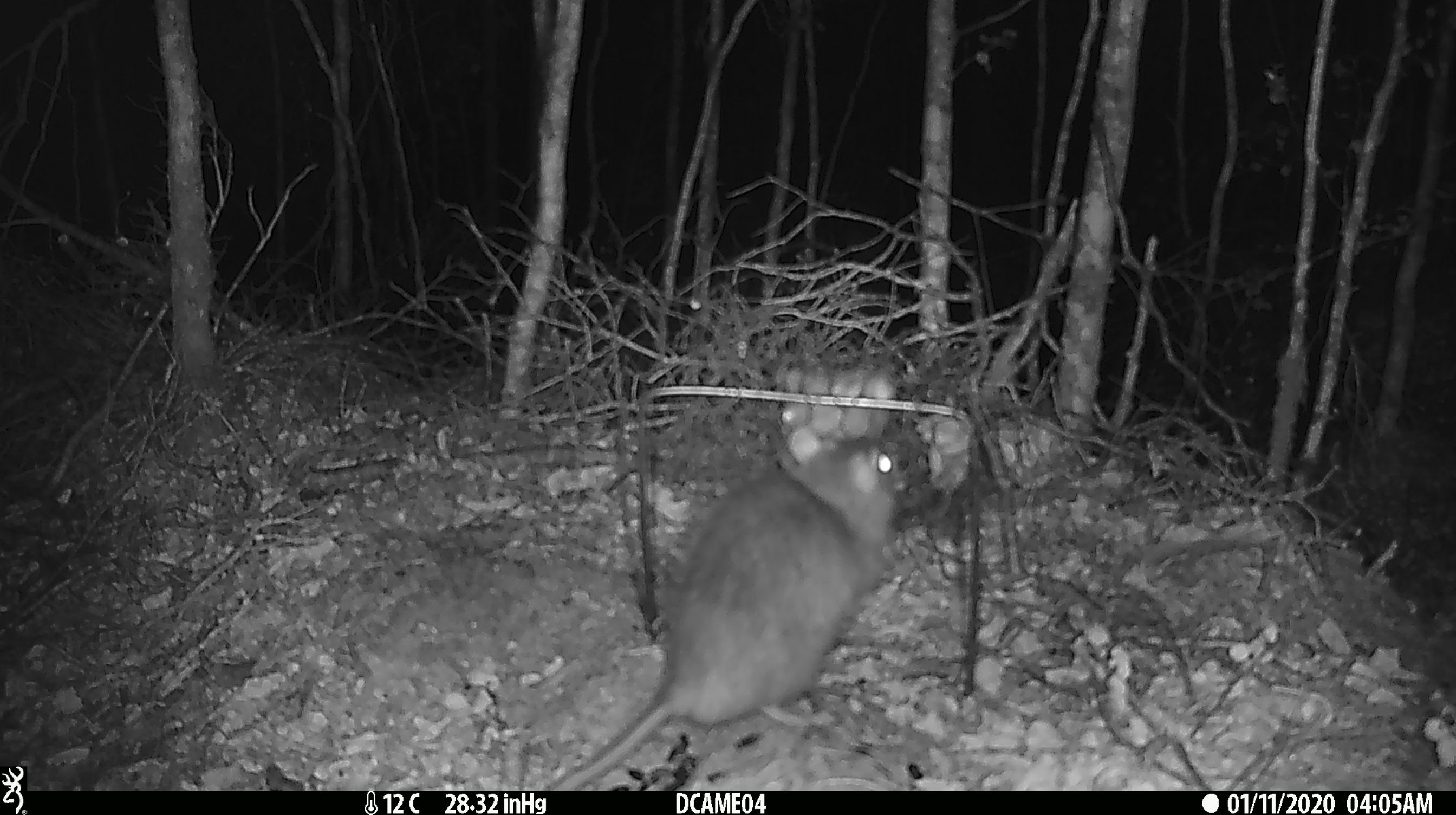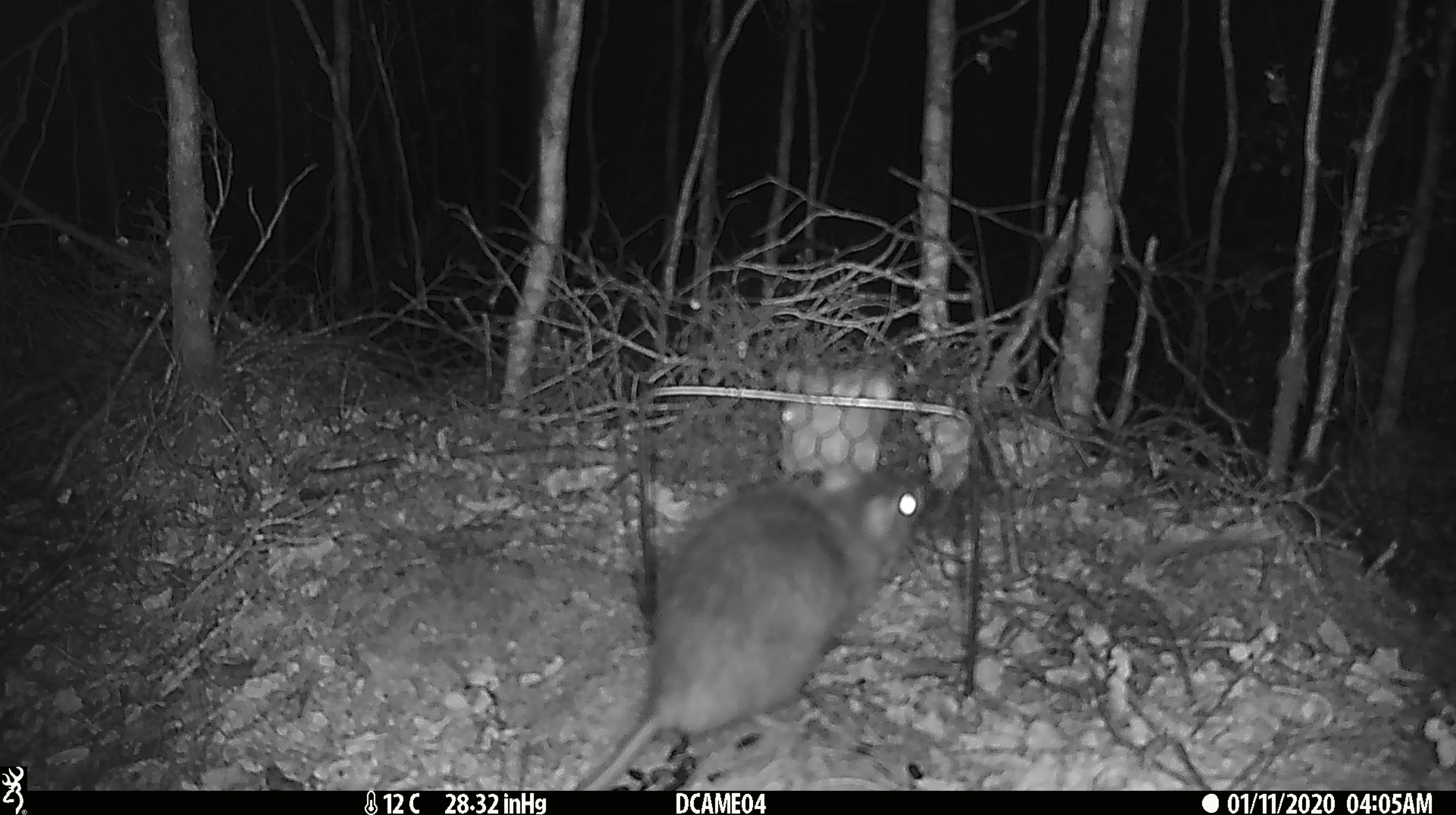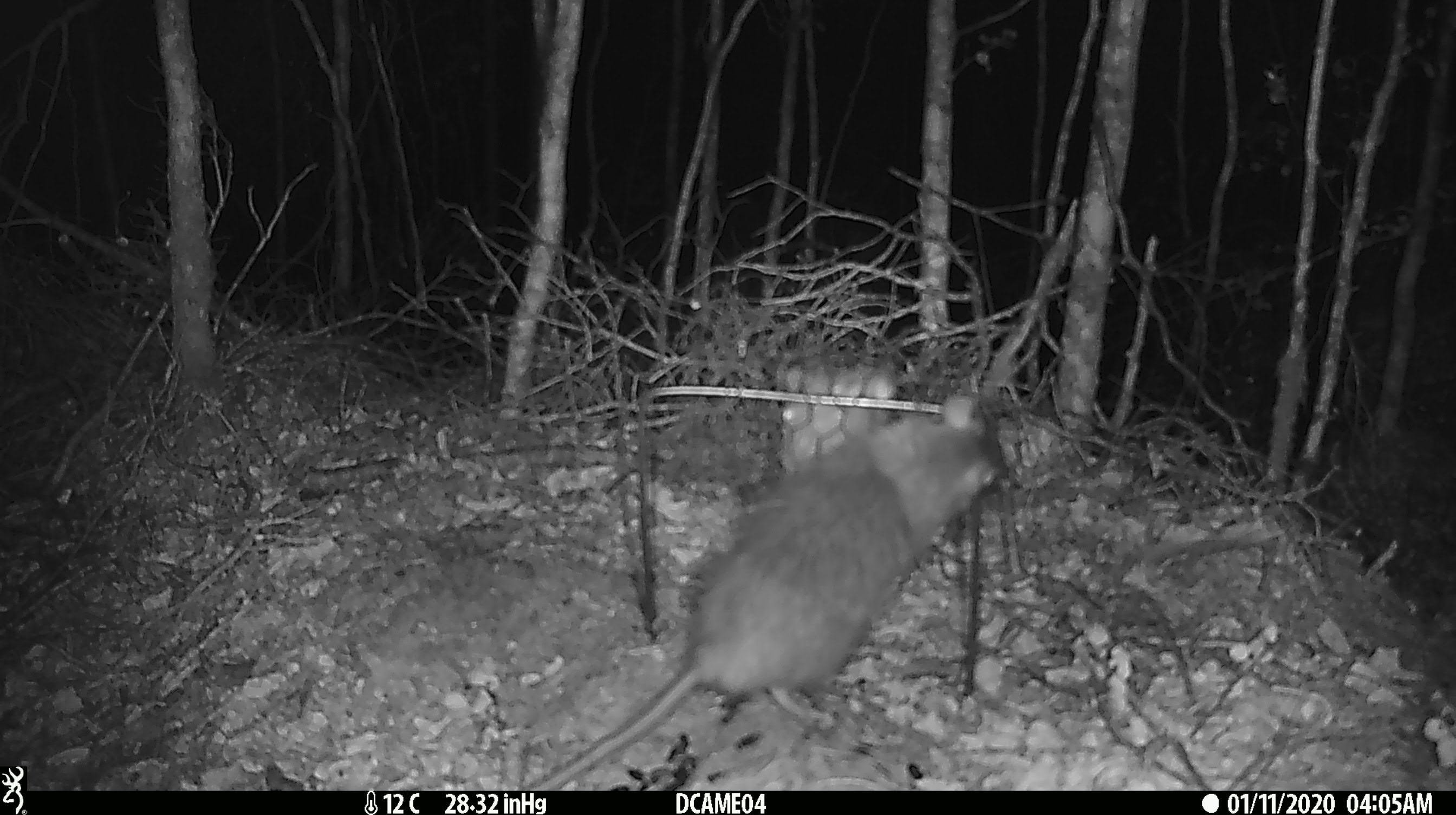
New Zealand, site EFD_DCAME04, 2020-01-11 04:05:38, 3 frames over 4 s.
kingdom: Animalia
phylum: Chordata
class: Mammalia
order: Rodentia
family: Muridae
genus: Rattus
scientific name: Rattus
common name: rat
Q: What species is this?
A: Rat (Rattus).